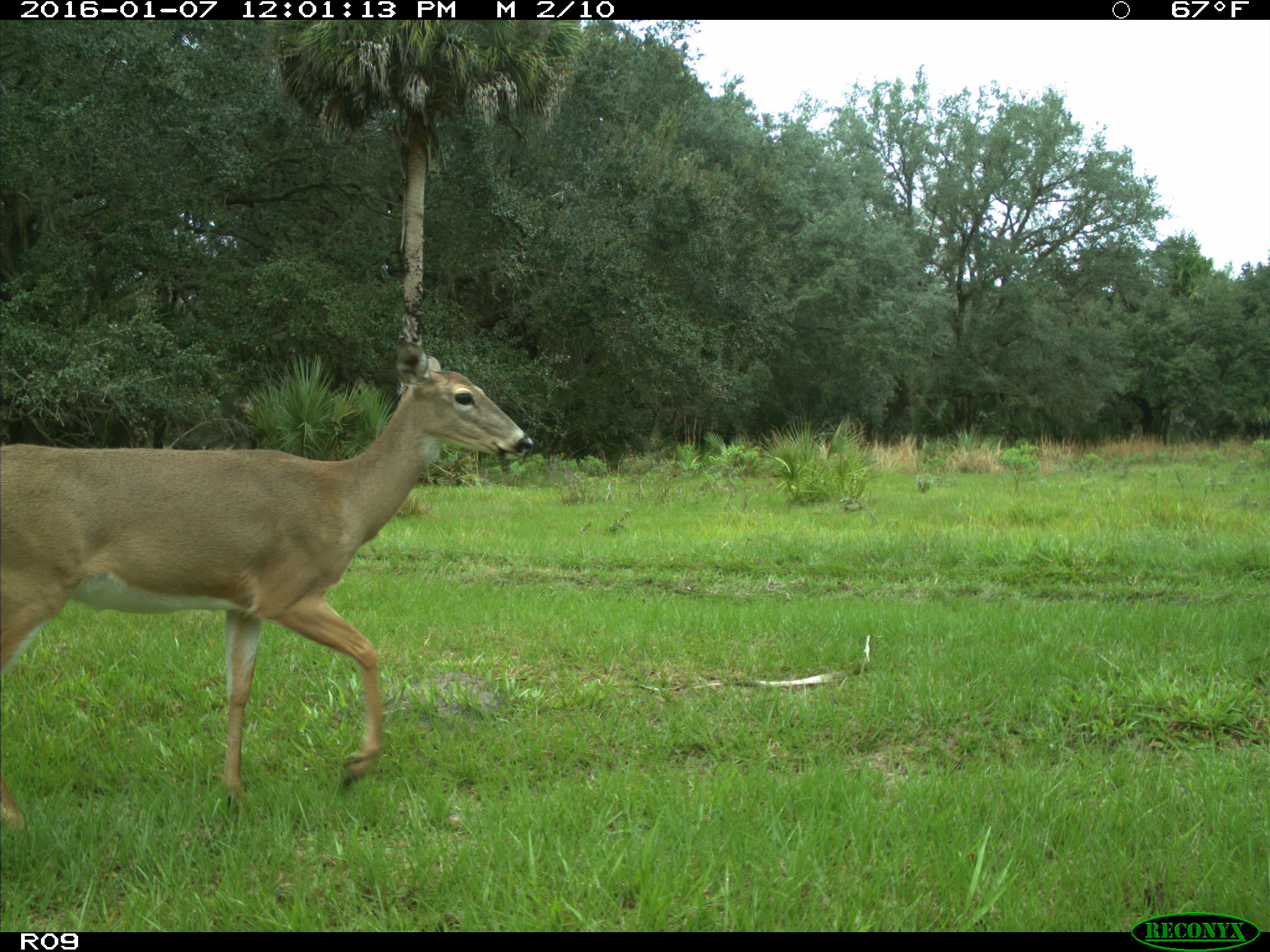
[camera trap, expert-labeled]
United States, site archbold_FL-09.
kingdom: Animalia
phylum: Chordata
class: Mammalia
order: Artiodactyla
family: Cervidae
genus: Odocoileus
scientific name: Odocoileus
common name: deer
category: unidentified deer